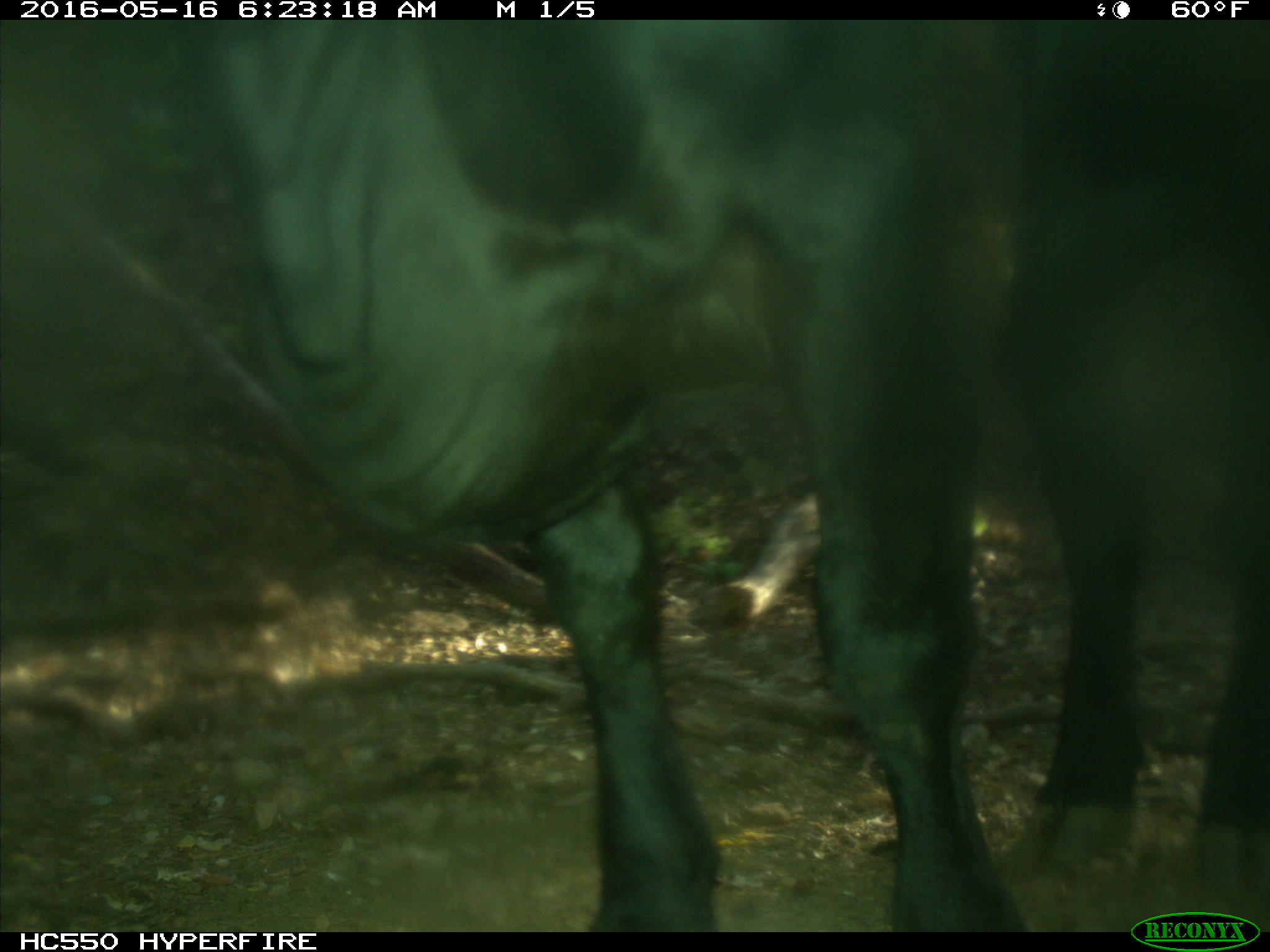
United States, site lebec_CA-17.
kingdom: Animalia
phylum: Chordata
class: Mammalia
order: Artiodactyla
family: Bovidae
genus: Bos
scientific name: Bos taurus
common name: domestic cow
Bos taurus (domestic cow).